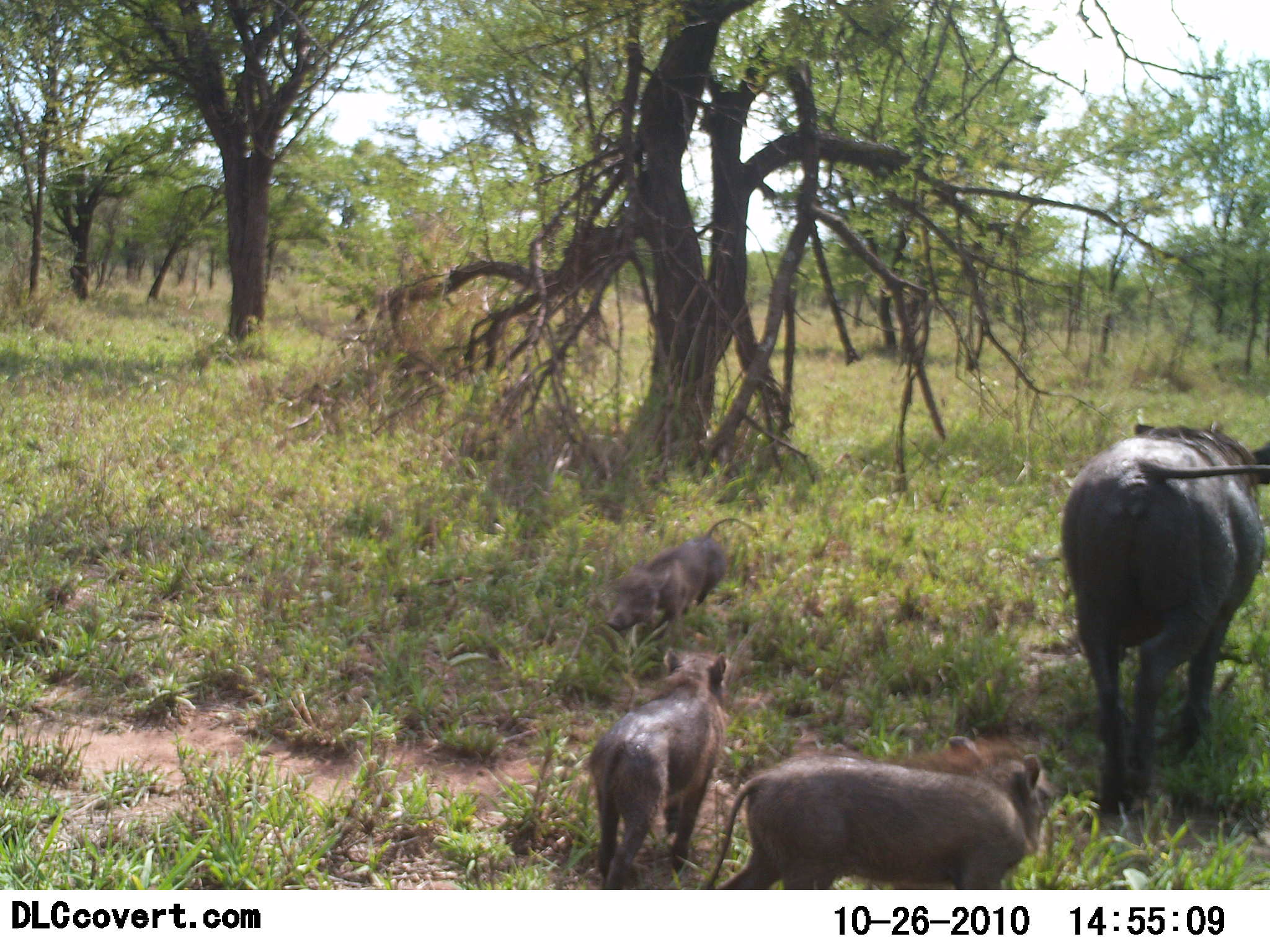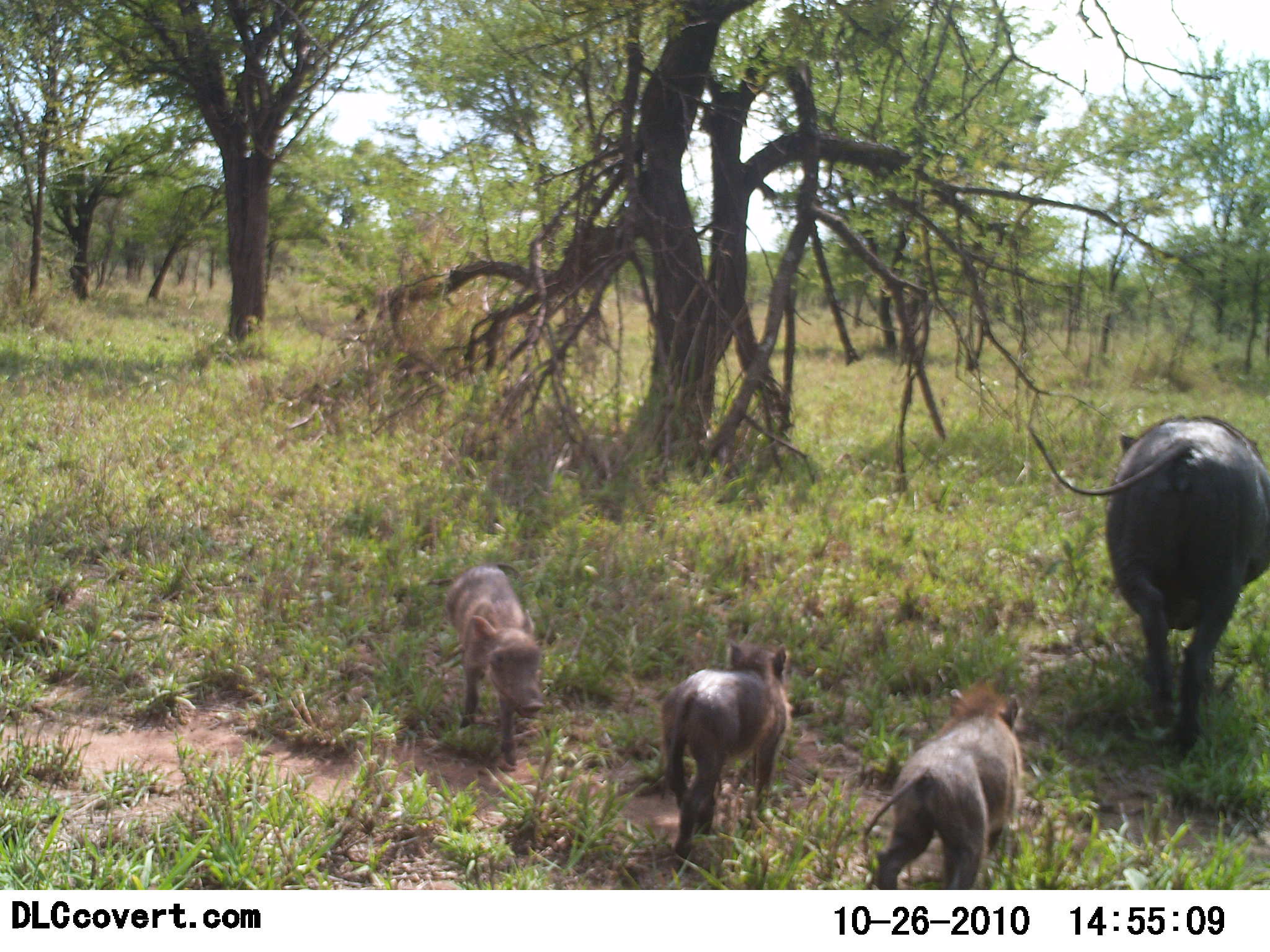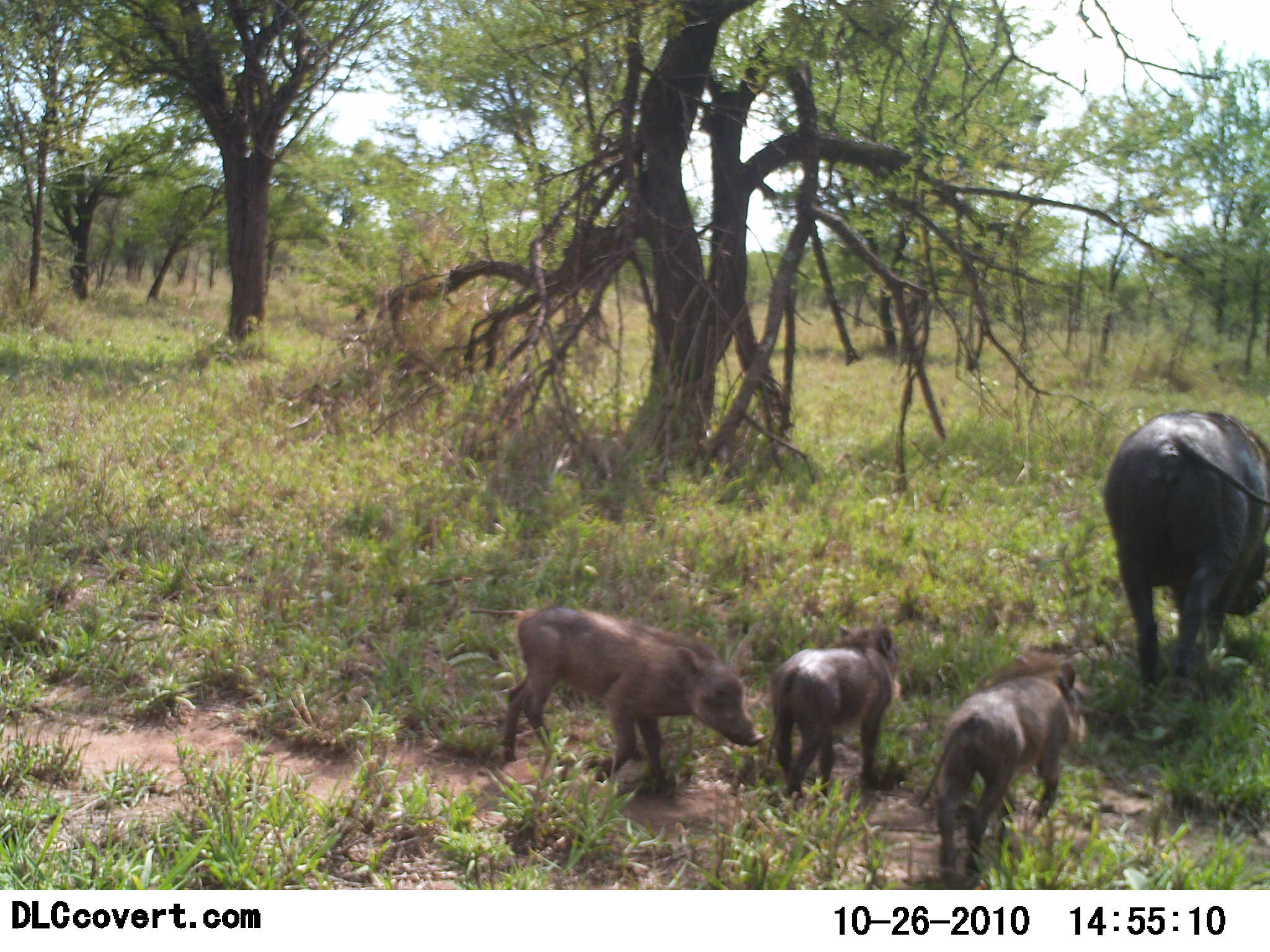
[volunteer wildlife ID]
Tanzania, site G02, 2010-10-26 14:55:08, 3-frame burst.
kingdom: Animalia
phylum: Chordata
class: Mammalia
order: Artiodactyla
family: Suidae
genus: Phacochoerus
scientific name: Phacochoerus africanus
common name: warthog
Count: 4.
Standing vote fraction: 18%.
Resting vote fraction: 0%.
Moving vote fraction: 82%.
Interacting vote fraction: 9%.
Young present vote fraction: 100%.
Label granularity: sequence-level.